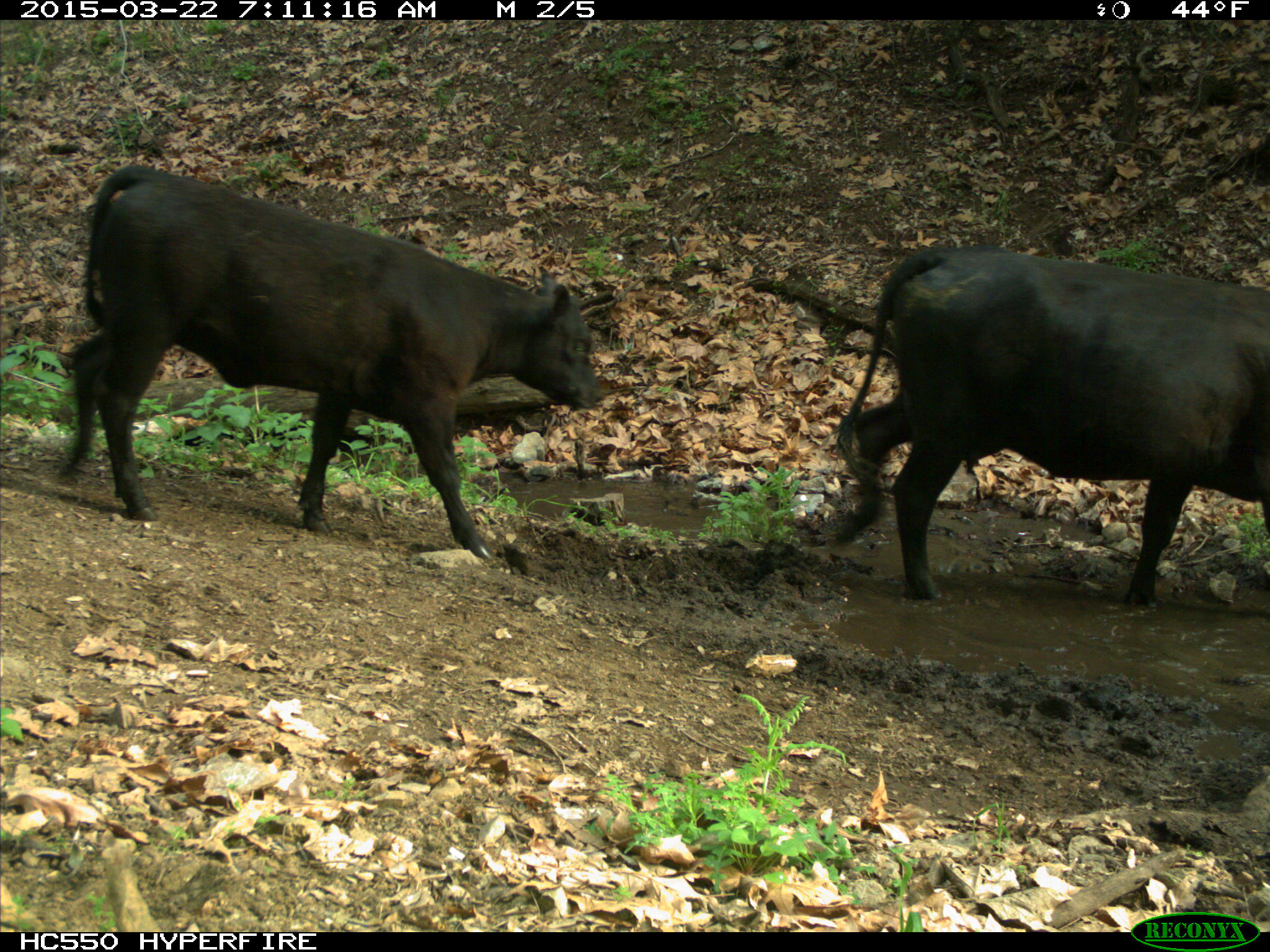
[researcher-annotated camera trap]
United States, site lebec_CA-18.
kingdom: Animalia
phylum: Chordata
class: Mammalia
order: Artiodactyla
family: Bovidae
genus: Bos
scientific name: Bos taurus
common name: domestic cow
Bos taurus (domestic cow).